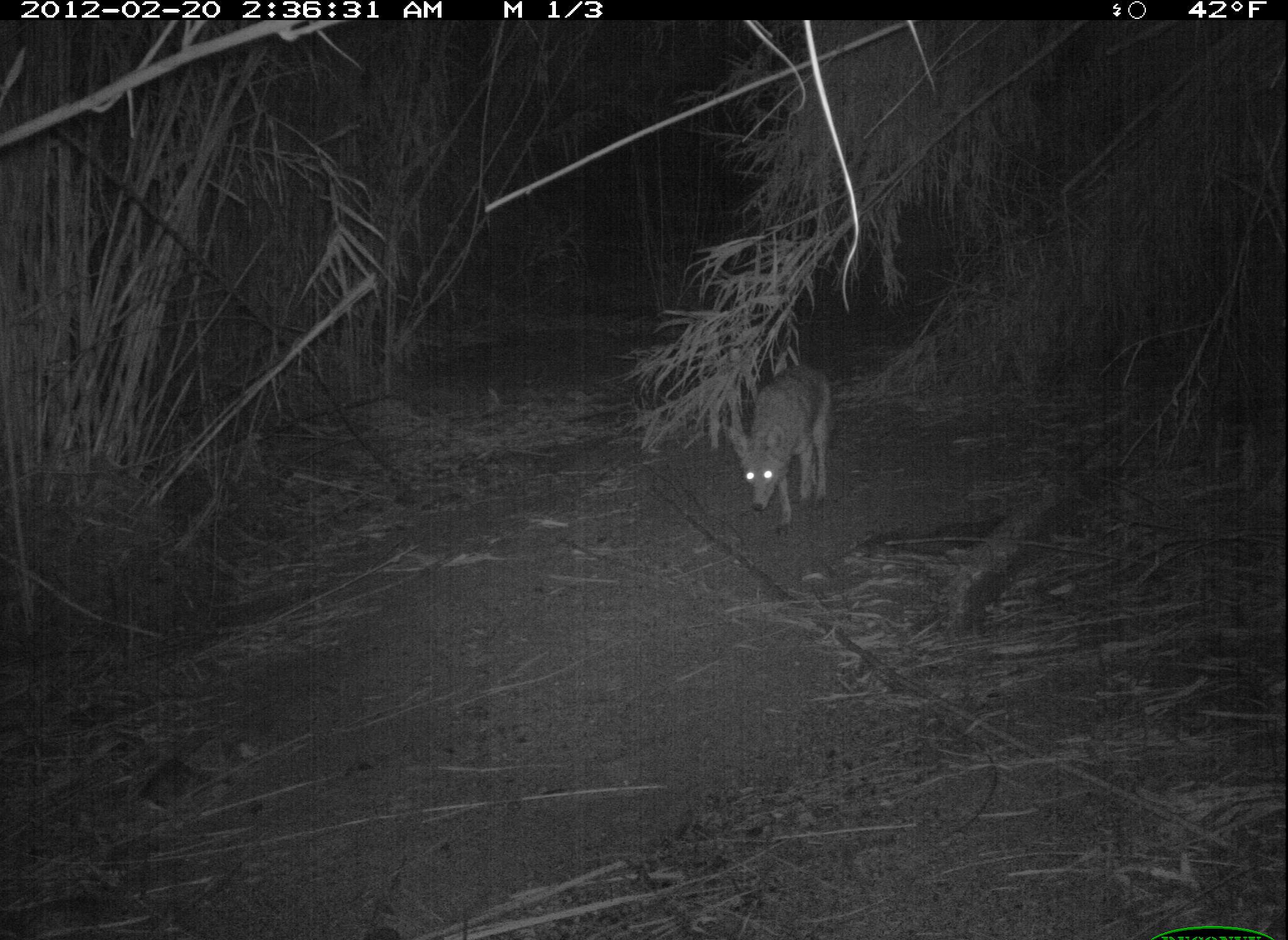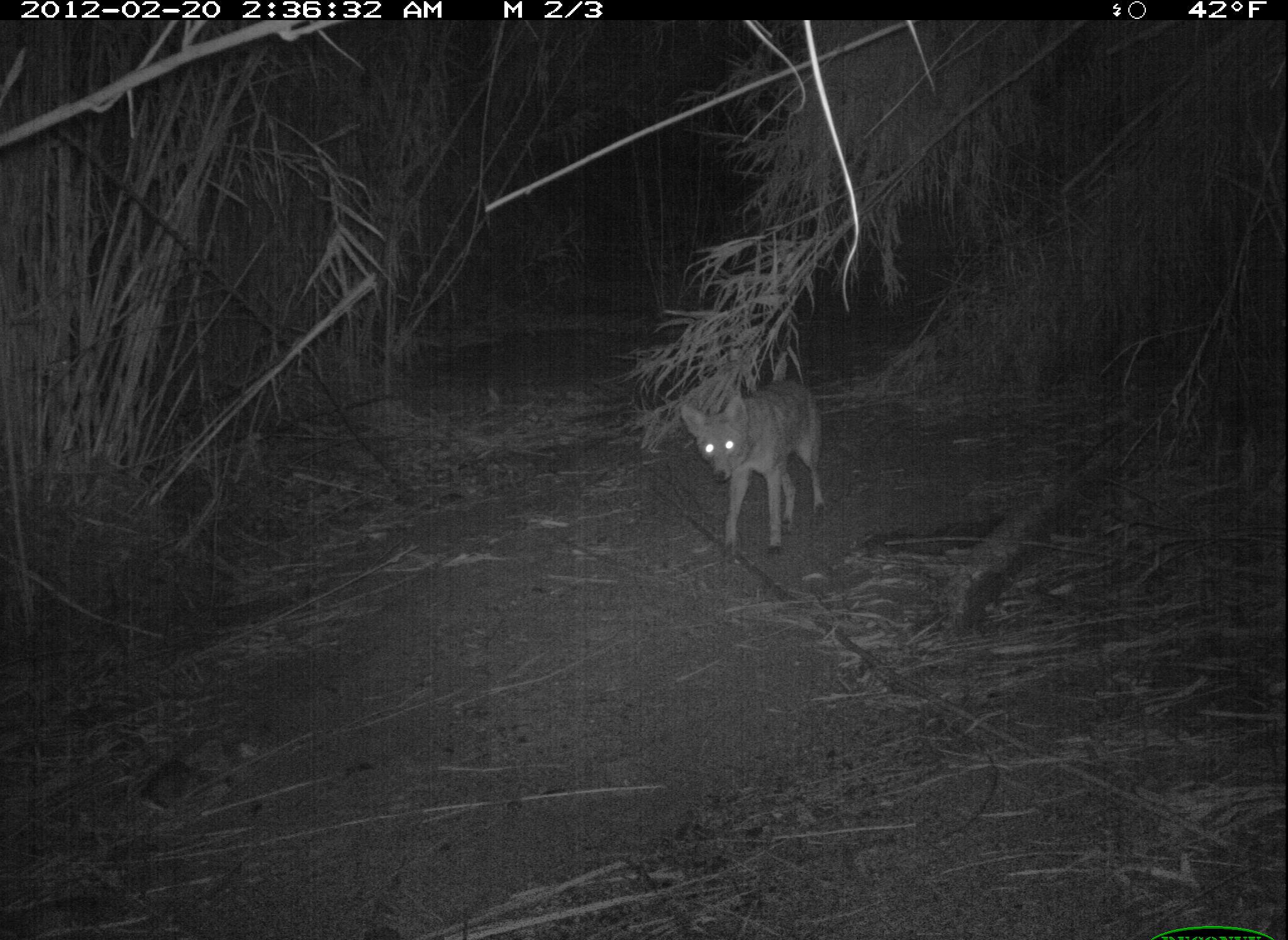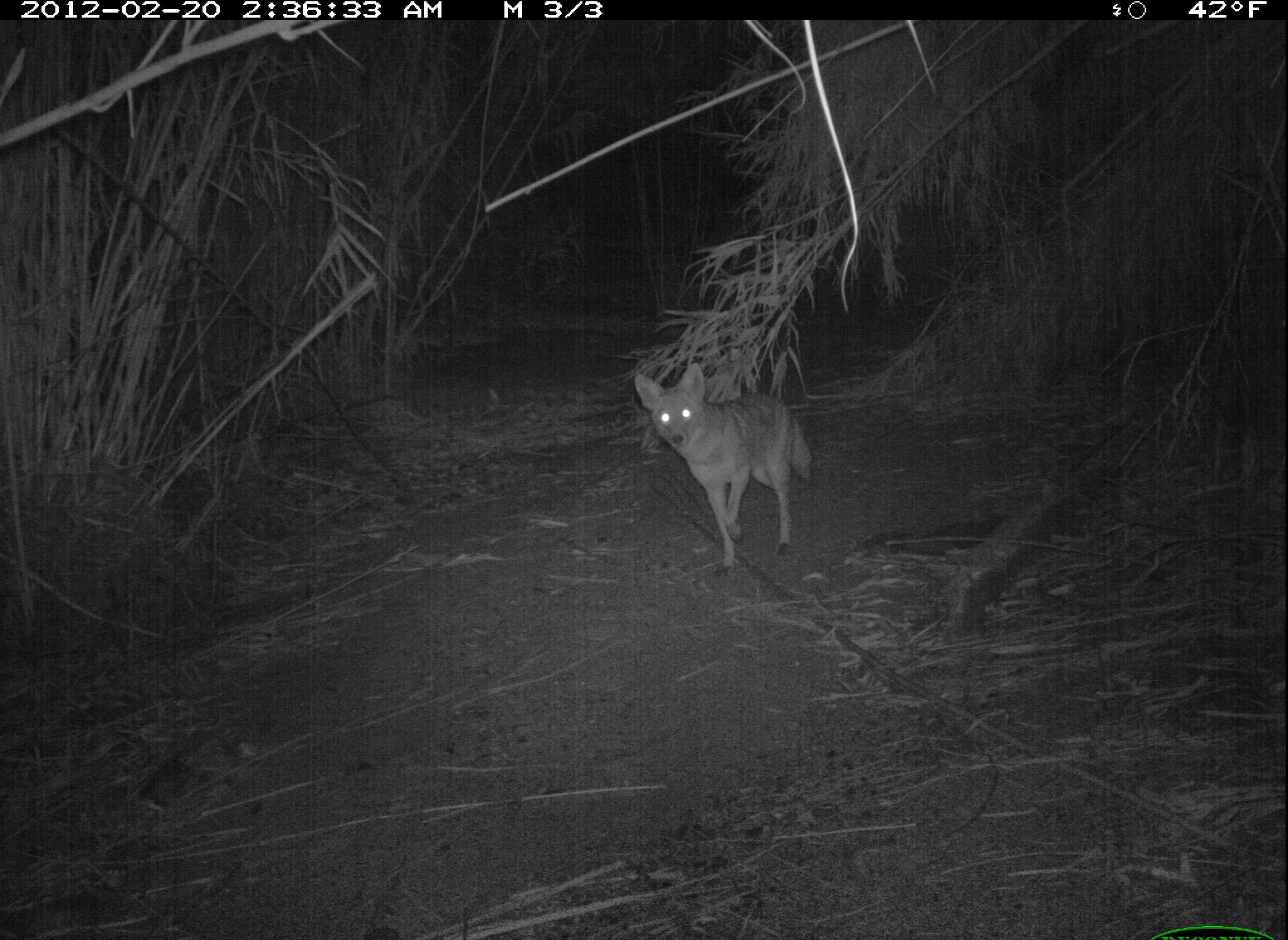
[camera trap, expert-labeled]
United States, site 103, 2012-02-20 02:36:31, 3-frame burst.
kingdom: Animalia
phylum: Chordata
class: Mammalia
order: Carnivora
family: Canidae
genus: Canis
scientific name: Canis latrans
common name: coyote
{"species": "coyote (Canis latrans)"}